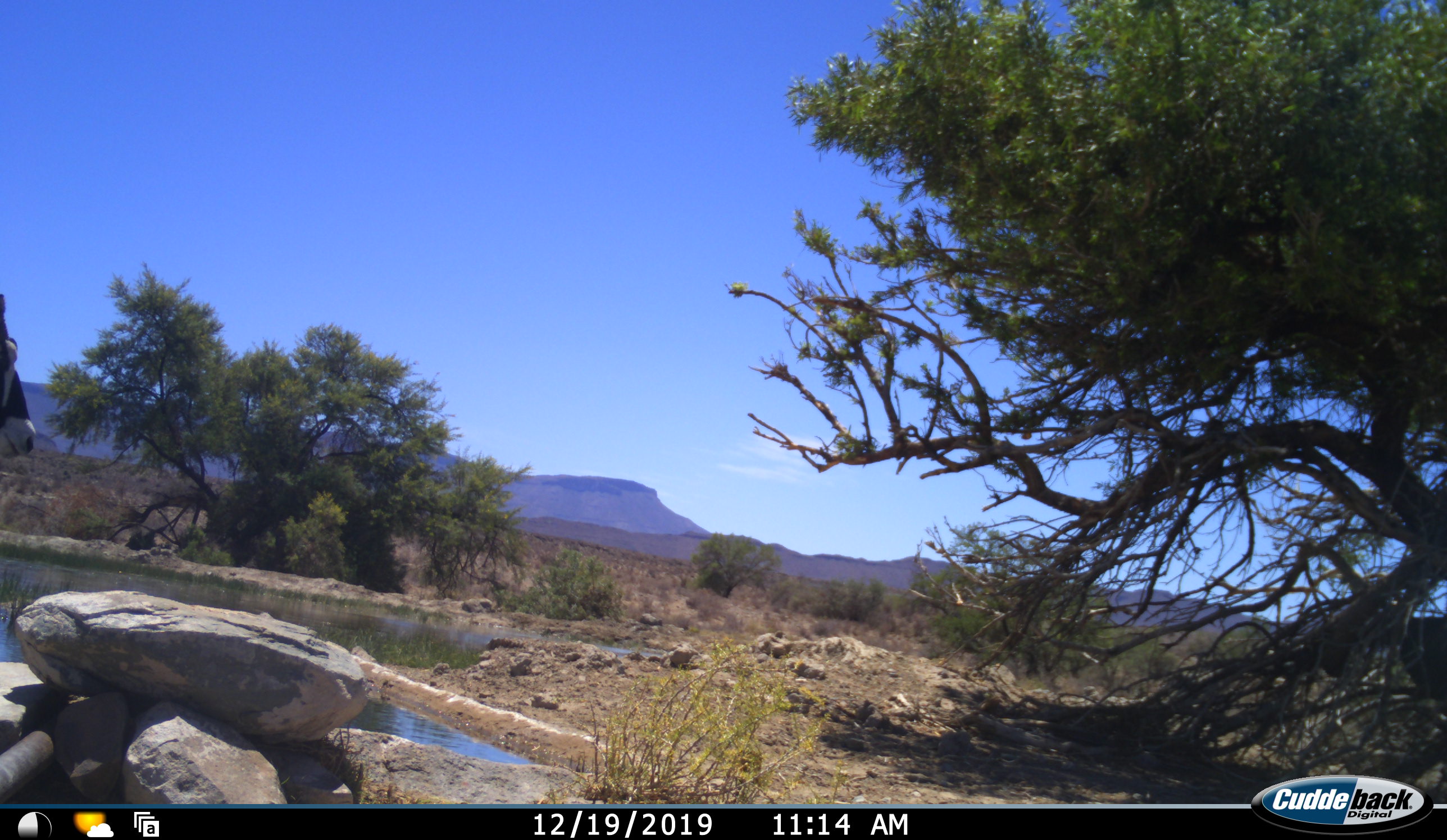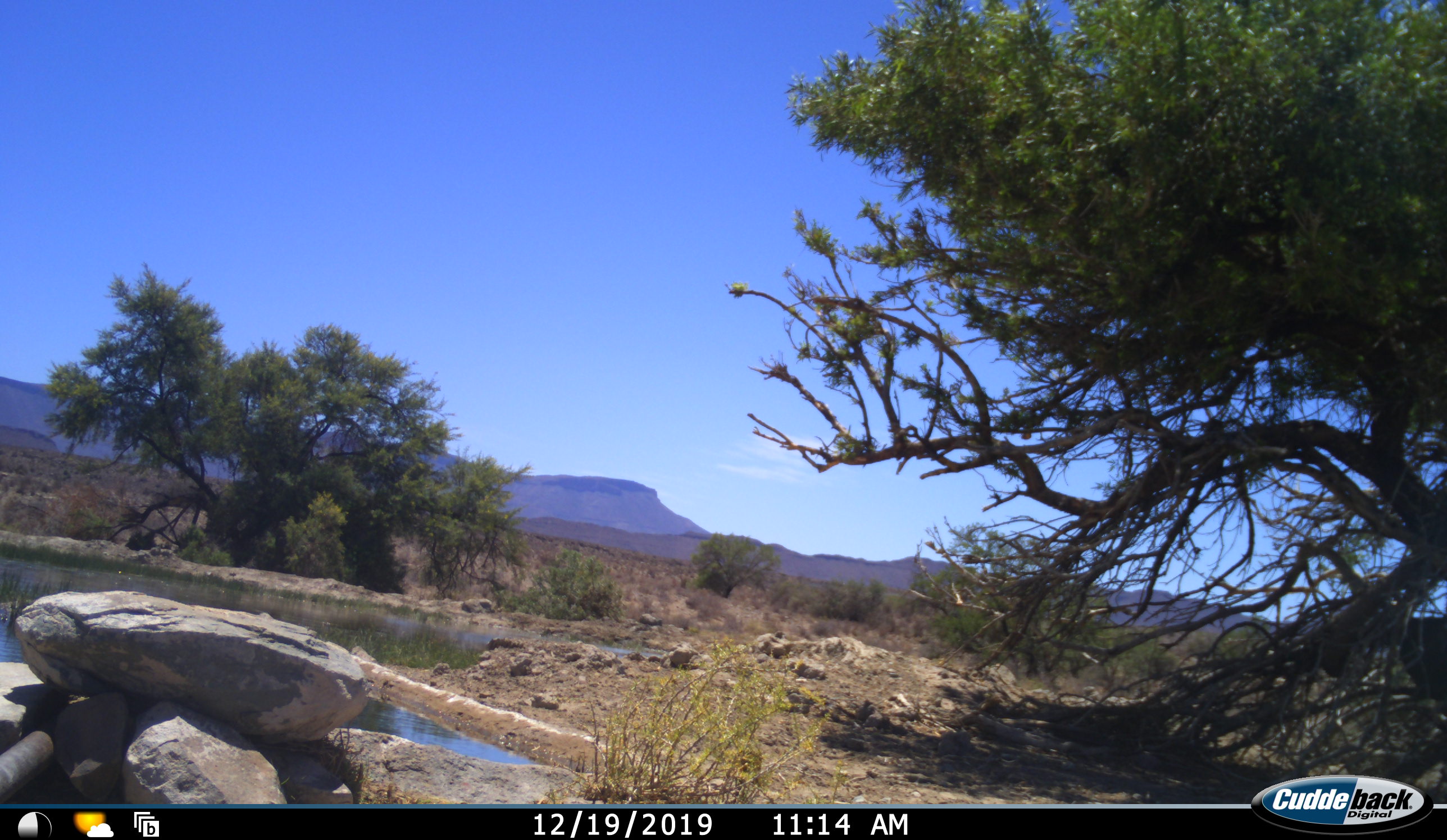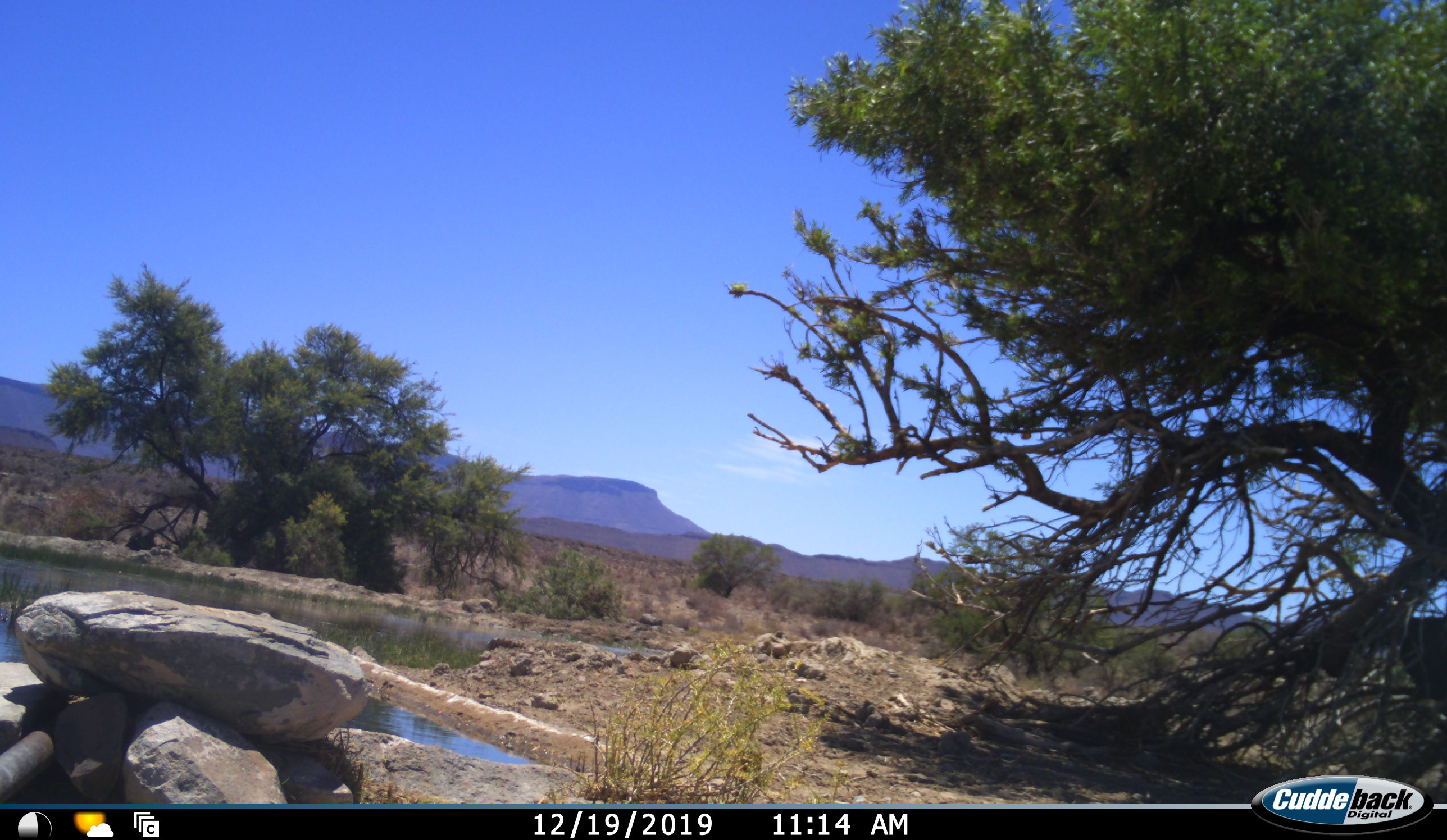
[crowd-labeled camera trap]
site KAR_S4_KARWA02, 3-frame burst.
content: unidentified animal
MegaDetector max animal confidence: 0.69